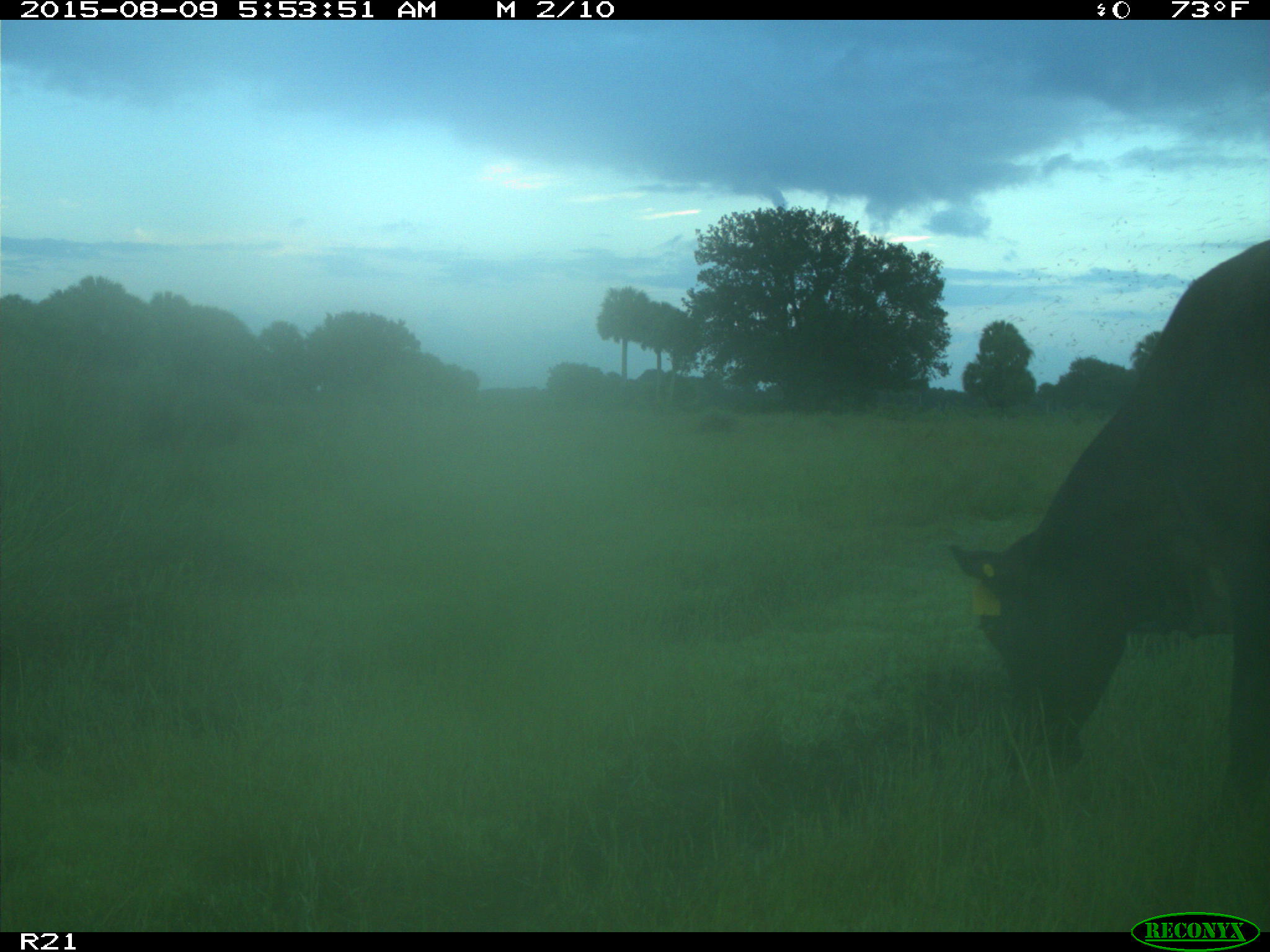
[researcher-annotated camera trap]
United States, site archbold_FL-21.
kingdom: Animalia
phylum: Chordata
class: Mammalia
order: Artiodactyla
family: Bovidae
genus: Bos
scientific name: Bos taurus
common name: domestic cow